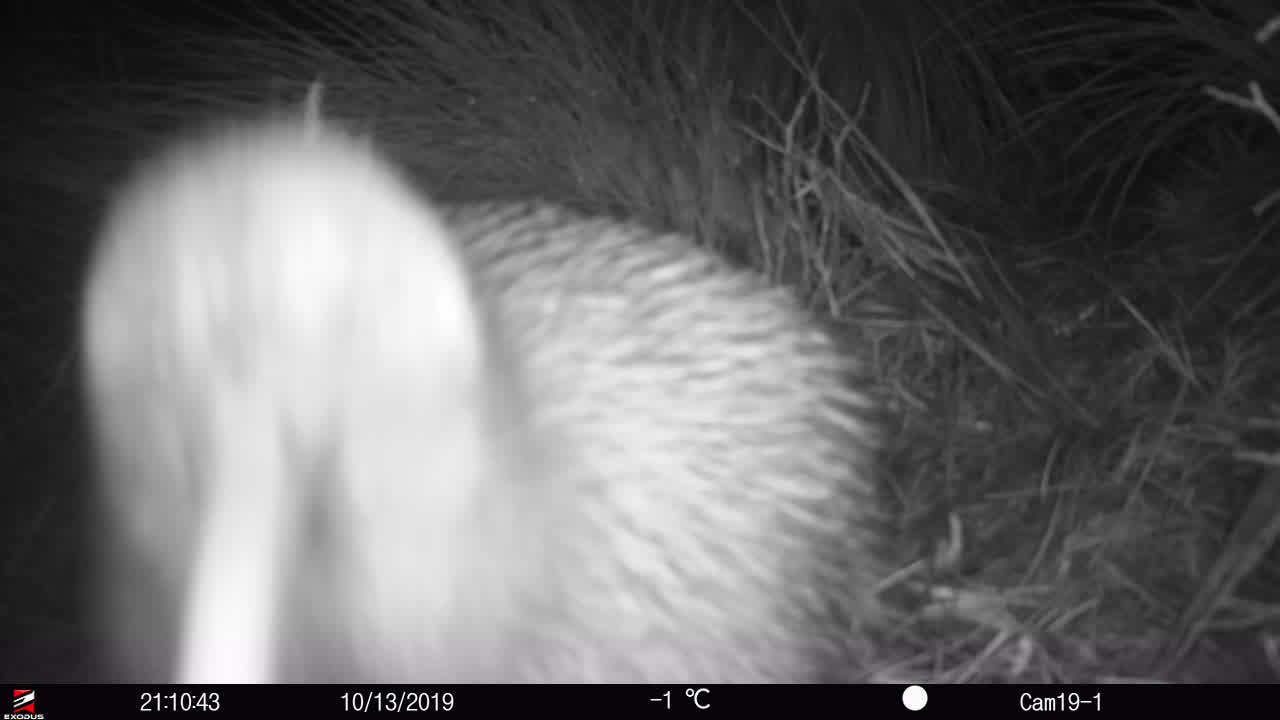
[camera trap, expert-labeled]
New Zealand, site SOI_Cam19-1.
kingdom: Animalia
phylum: Chordata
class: Aves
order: Apterygiformes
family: Apterygidae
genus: Apteryx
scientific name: Apteryx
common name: kiwi